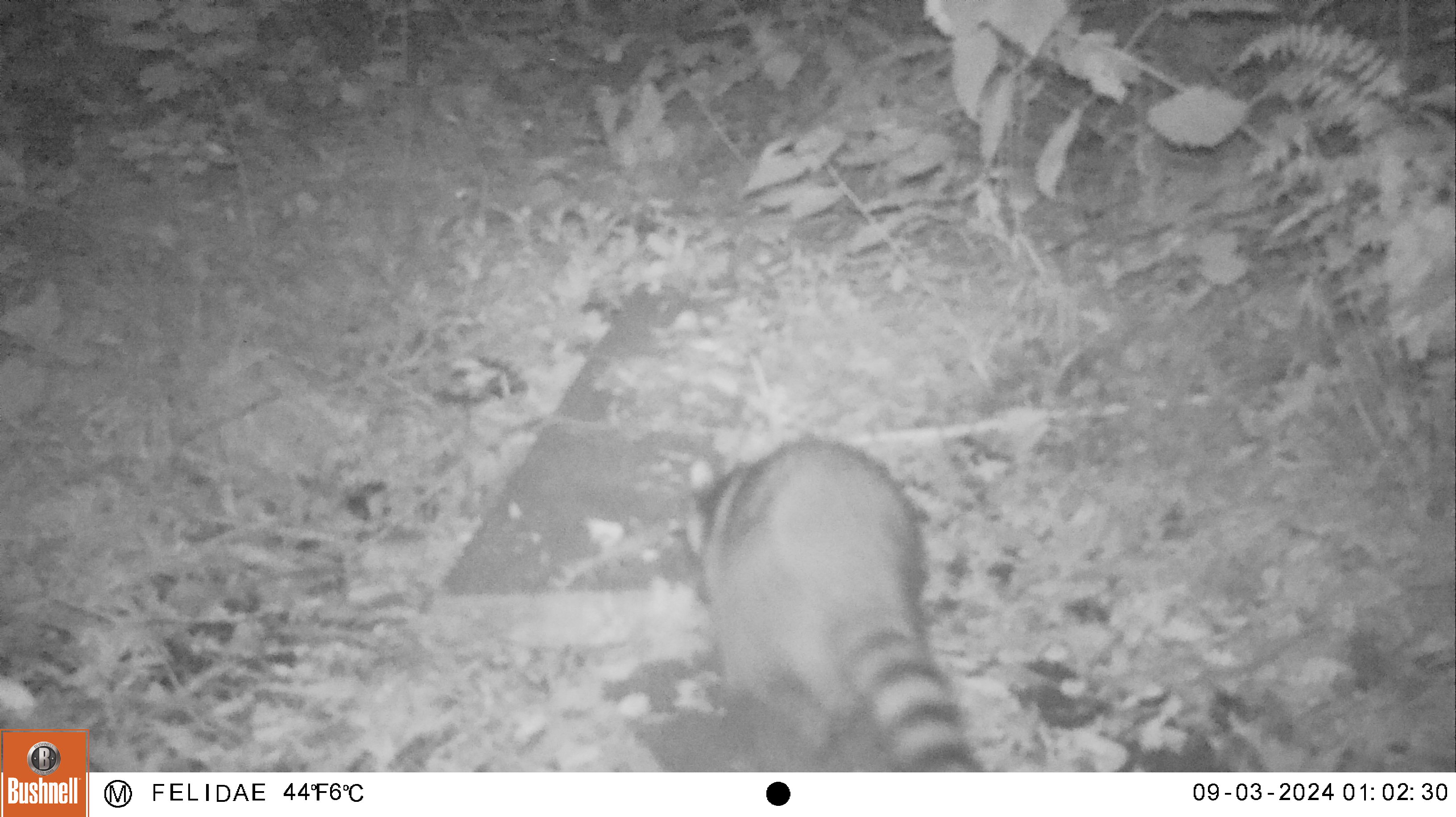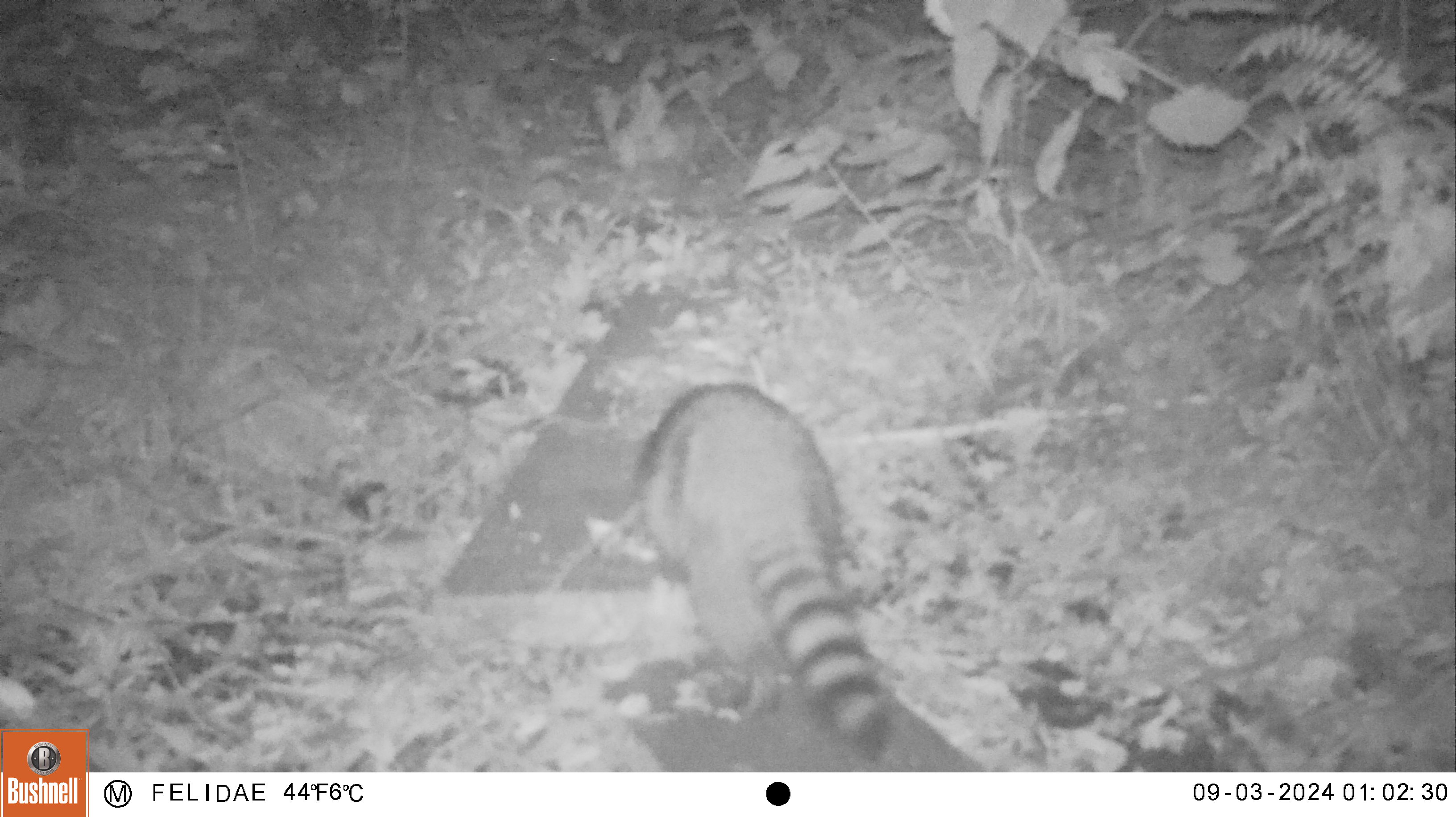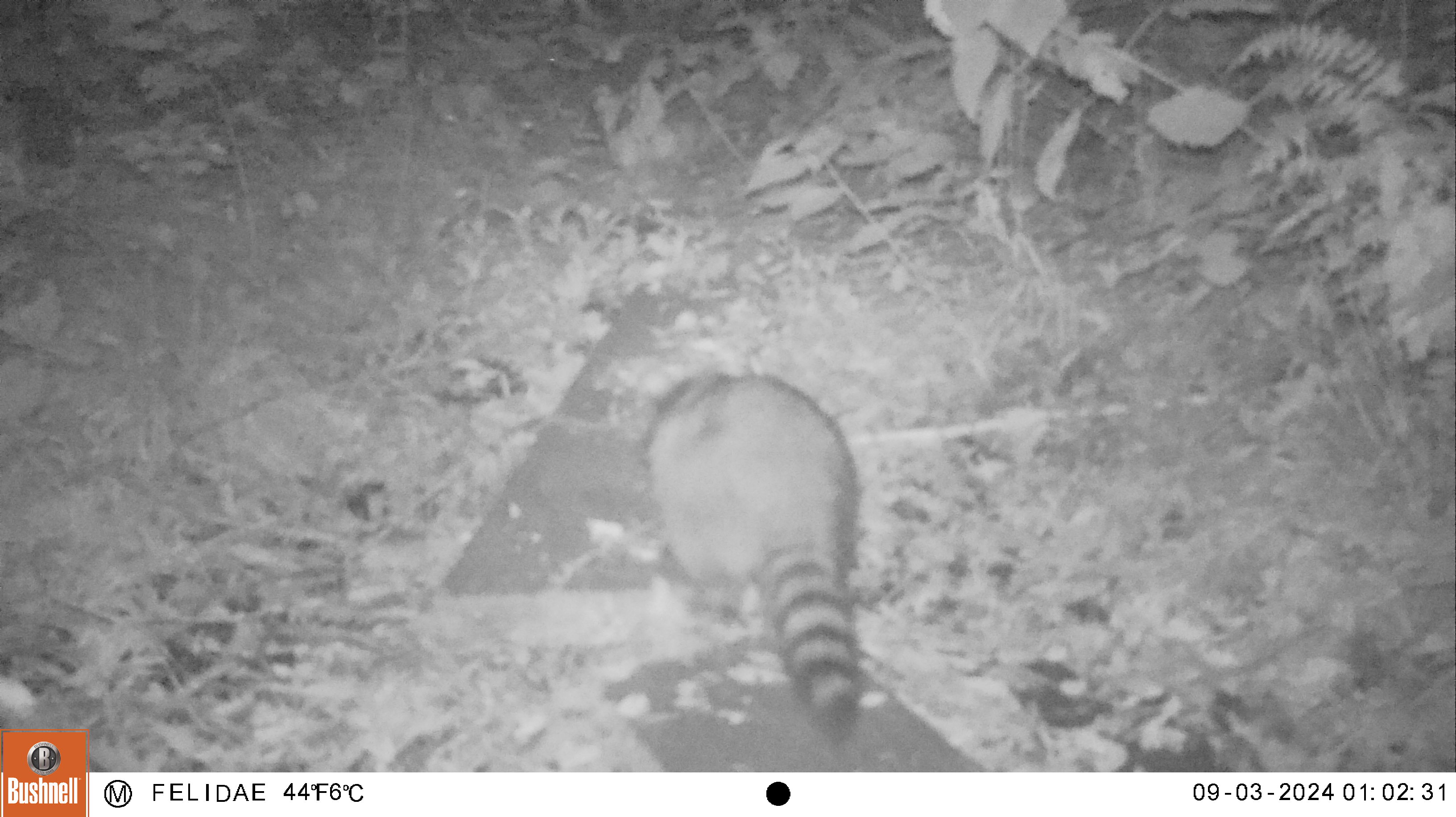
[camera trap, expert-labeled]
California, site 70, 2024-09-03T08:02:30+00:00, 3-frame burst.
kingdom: Animalia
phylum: Chordata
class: Mammalia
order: Carnivora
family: Procyonidae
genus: Procyon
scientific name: Procyon lotor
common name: raccoon